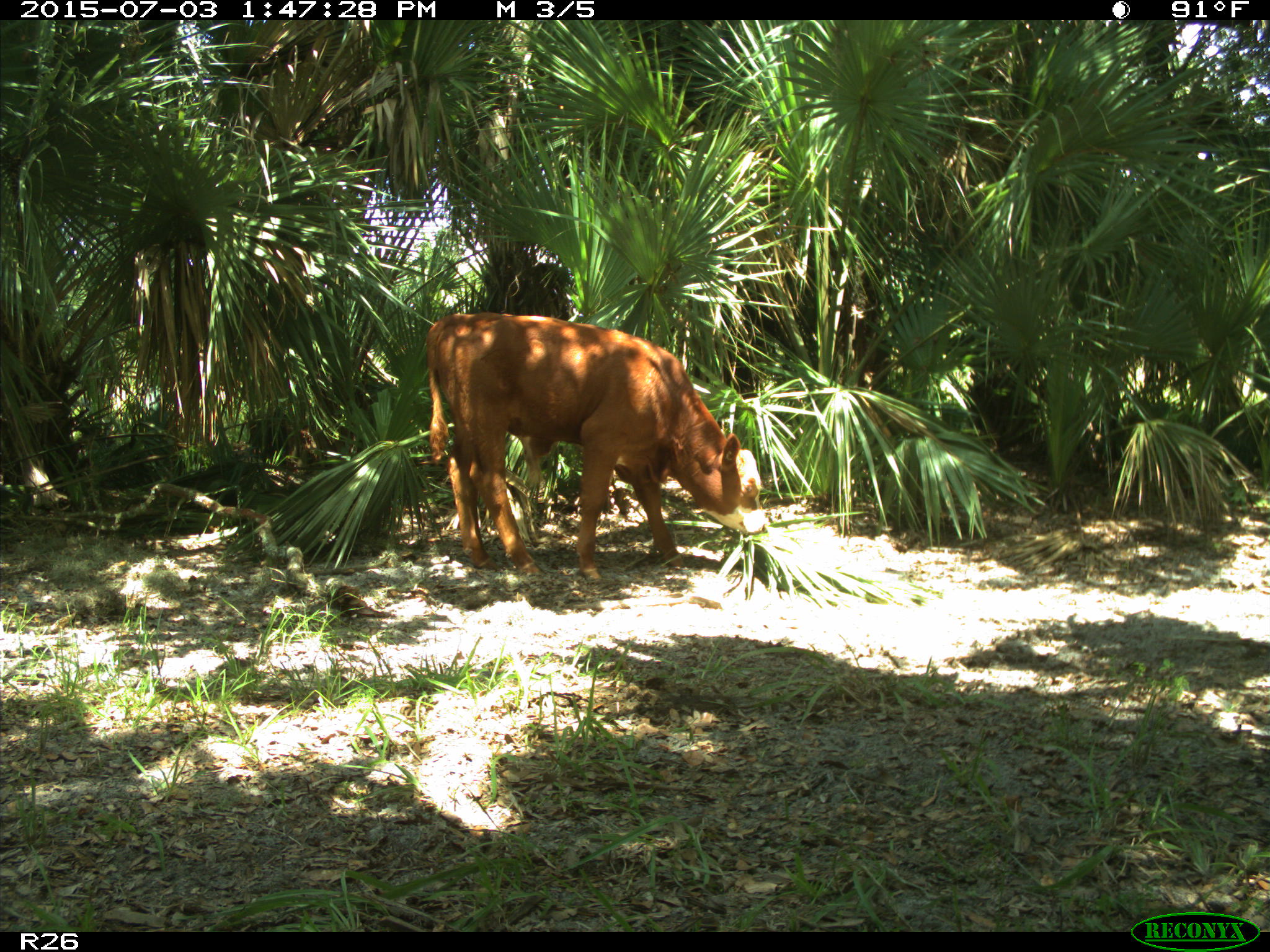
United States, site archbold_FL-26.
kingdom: Animalia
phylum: Chordata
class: Mammalia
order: Artiodactyla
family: Bovidae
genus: Bos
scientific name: Bos taurus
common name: domestic cow